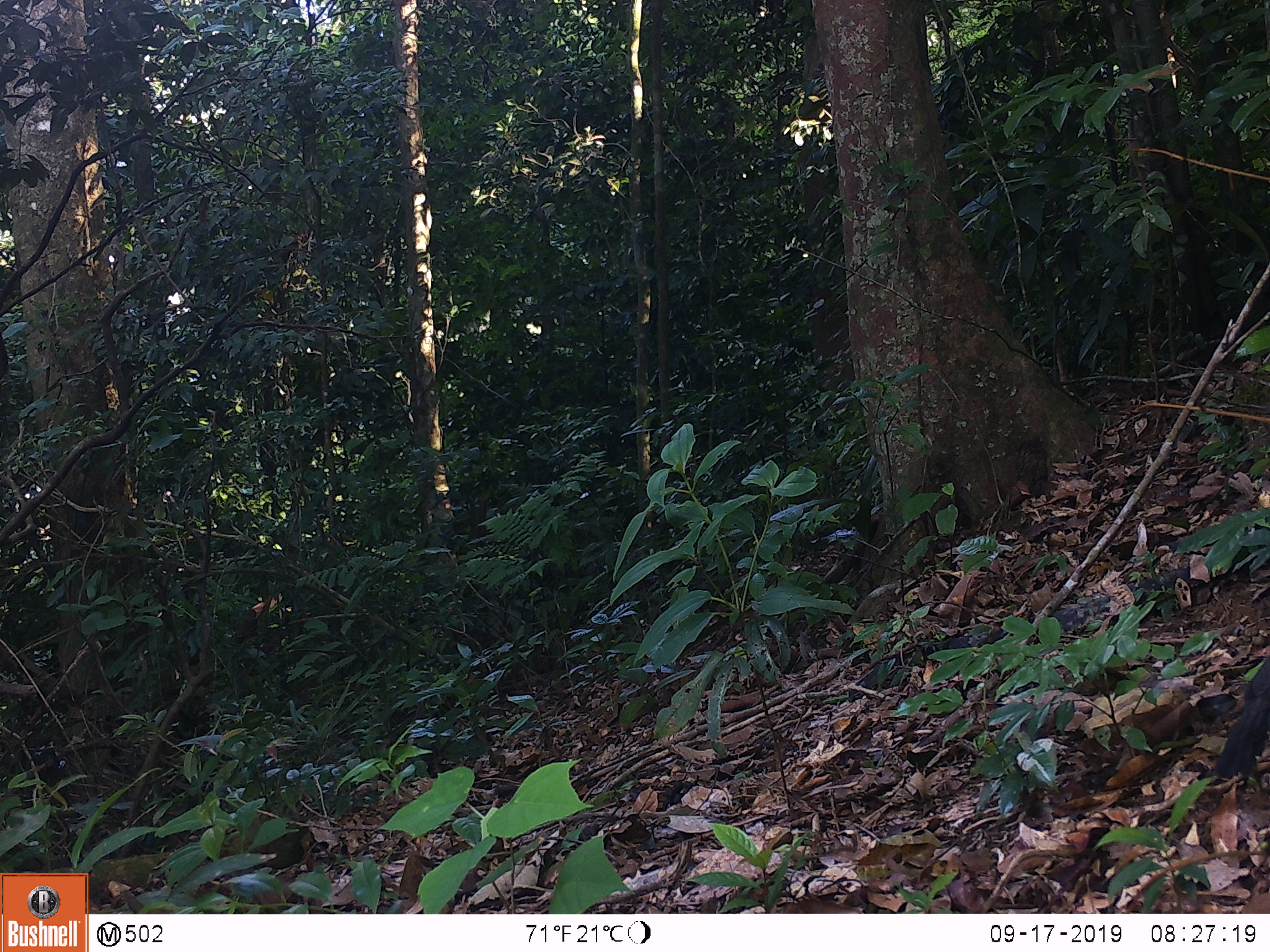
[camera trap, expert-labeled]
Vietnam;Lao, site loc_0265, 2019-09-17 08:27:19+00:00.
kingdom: Animalia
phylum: Chordata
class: Aves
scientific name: Aves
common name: bird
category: unidentified bird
Unidentified bird (bird) (Aves). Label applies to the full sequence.